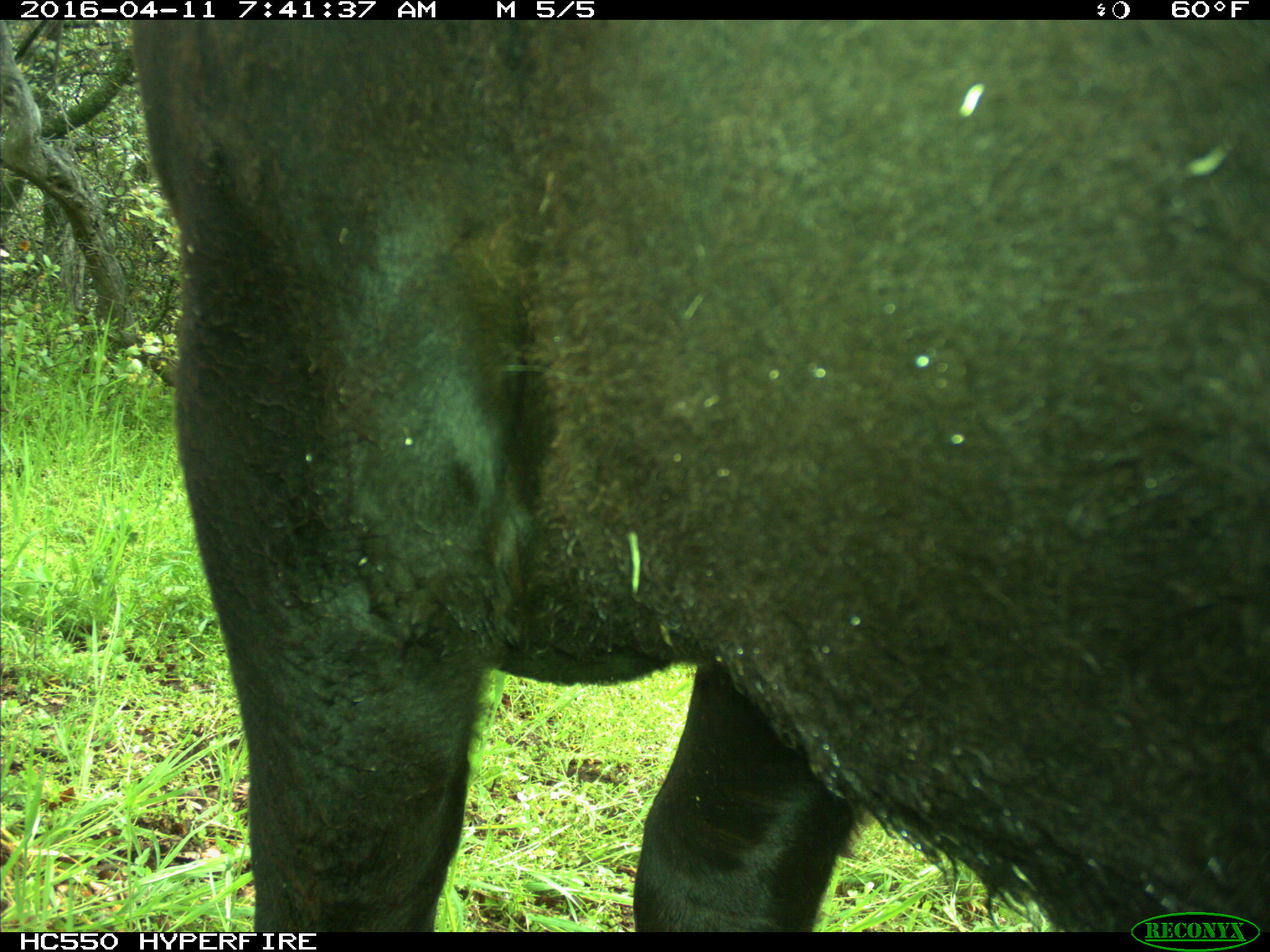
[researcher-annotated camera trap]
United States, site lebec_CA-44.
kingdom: Animalia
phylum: Chordata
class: Mammalia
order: Artiodactyla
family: Bovidae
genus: Bos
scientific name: Bos taurus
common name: domestic cow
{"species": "Bos taurus (domestic cow)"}